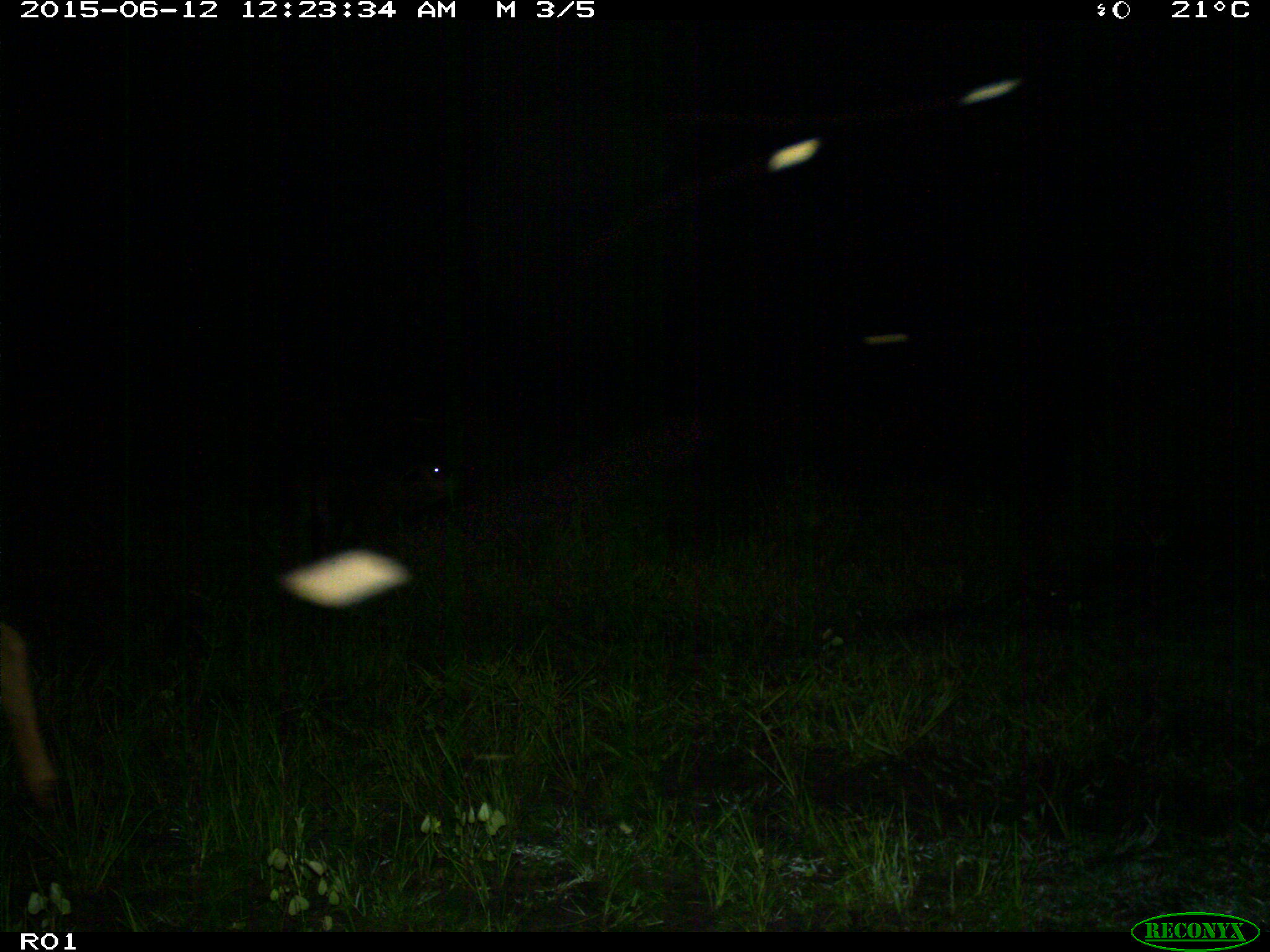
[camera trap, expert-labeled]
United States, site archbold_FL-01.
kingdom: Animalia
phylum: Chordata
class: Mammalia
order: Artiodactyla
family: Bovidae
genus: Bos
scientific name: Bos taurus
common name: domestic cow